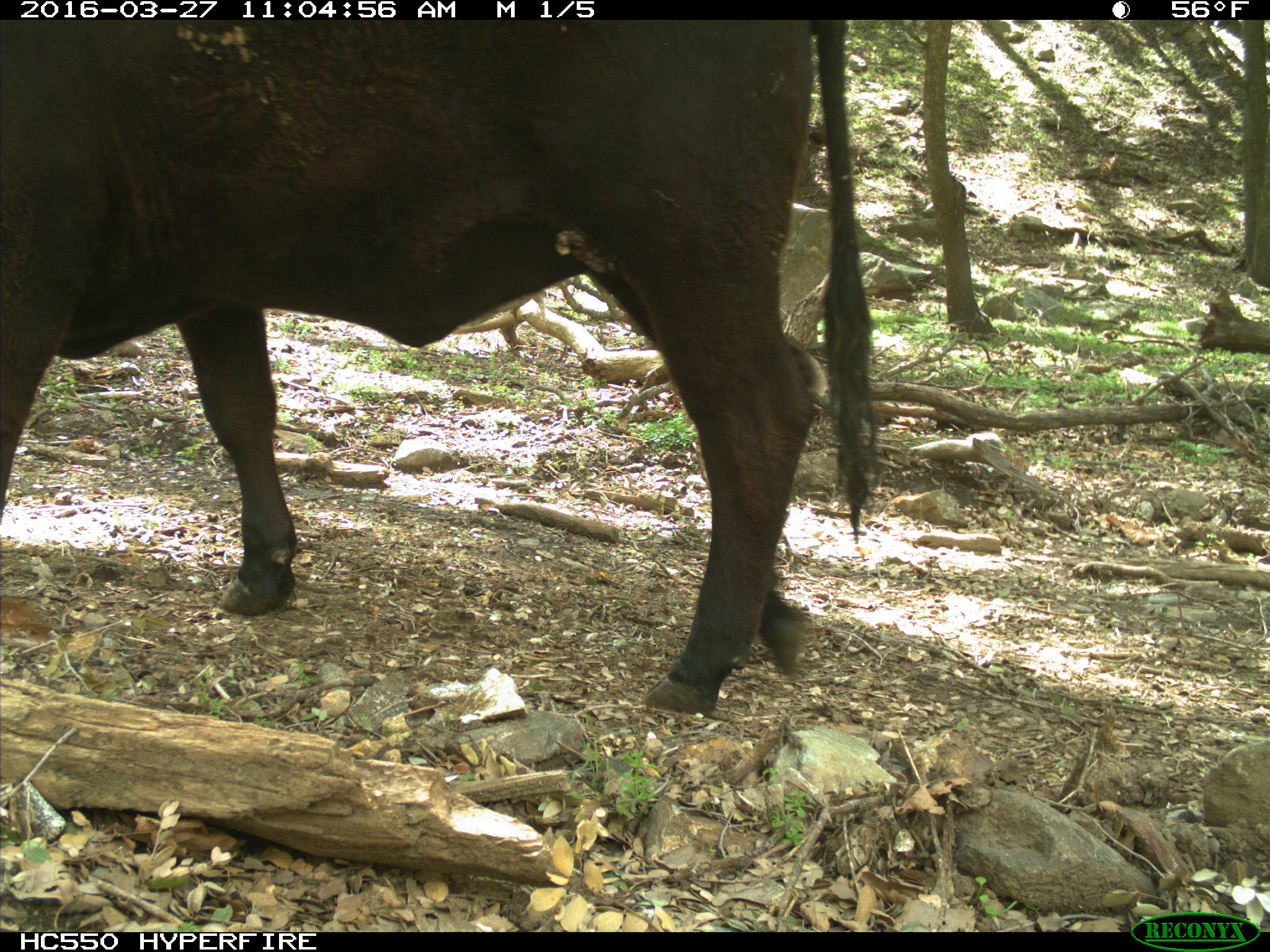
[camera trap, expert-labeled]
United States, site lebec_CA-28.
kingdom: Animalia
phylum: Chordata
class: Mammalia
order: Artiodactyla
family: Bovidae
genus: Bos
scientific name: Bos taurus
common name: domestic cow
Bos taurus (domestic cow).